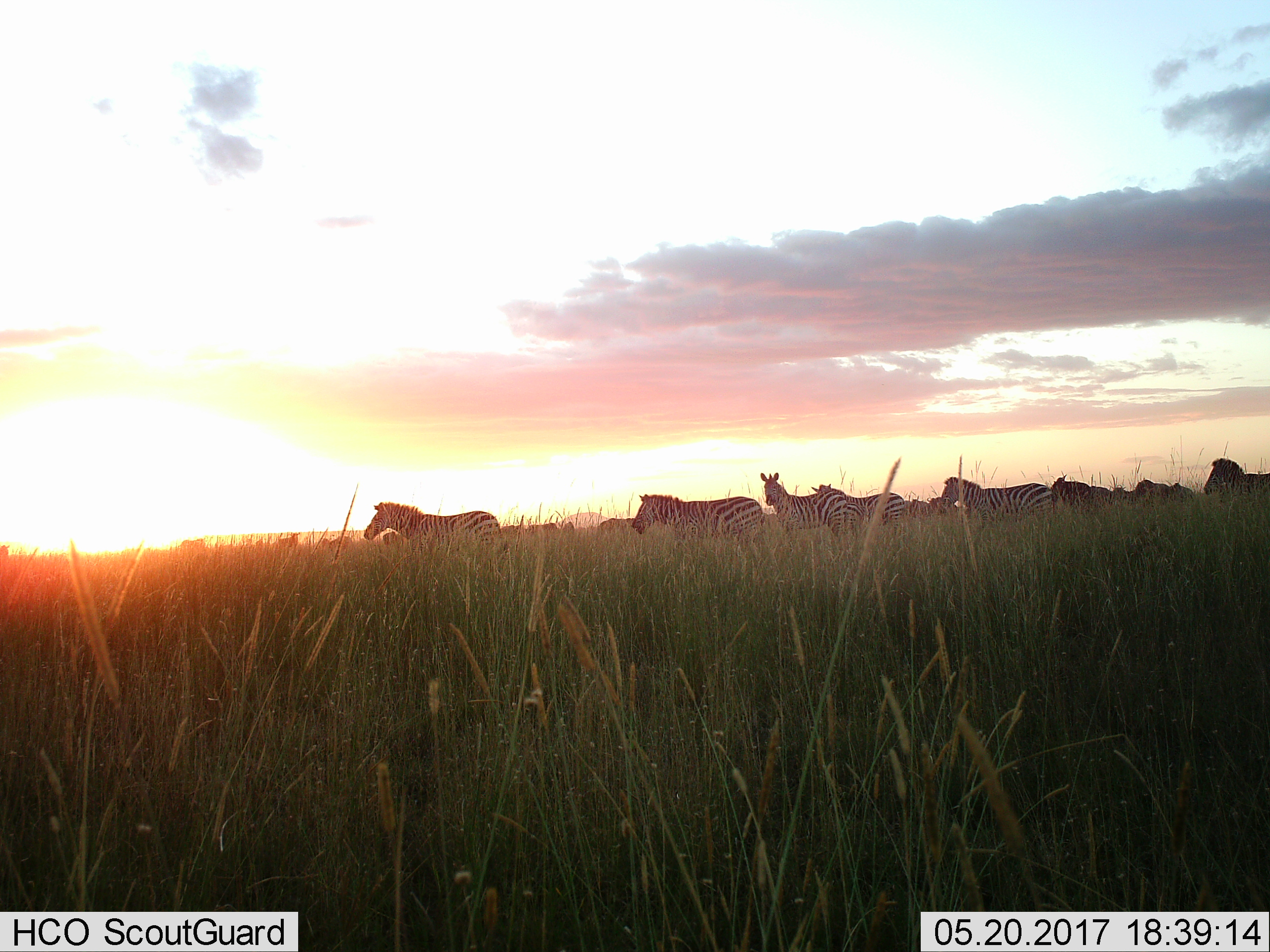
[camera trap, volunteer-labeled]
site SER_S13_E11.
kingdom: Animalia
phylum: Chordata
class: Mammalia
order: Perissodactyla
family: Equidae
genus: Equus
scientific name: Equus quagga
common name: plains zebra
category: zebraplains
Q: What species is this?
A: Zebraplains (plains zebra) (Equus quagga).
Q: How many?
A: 11-50.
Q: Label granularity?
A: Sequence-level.